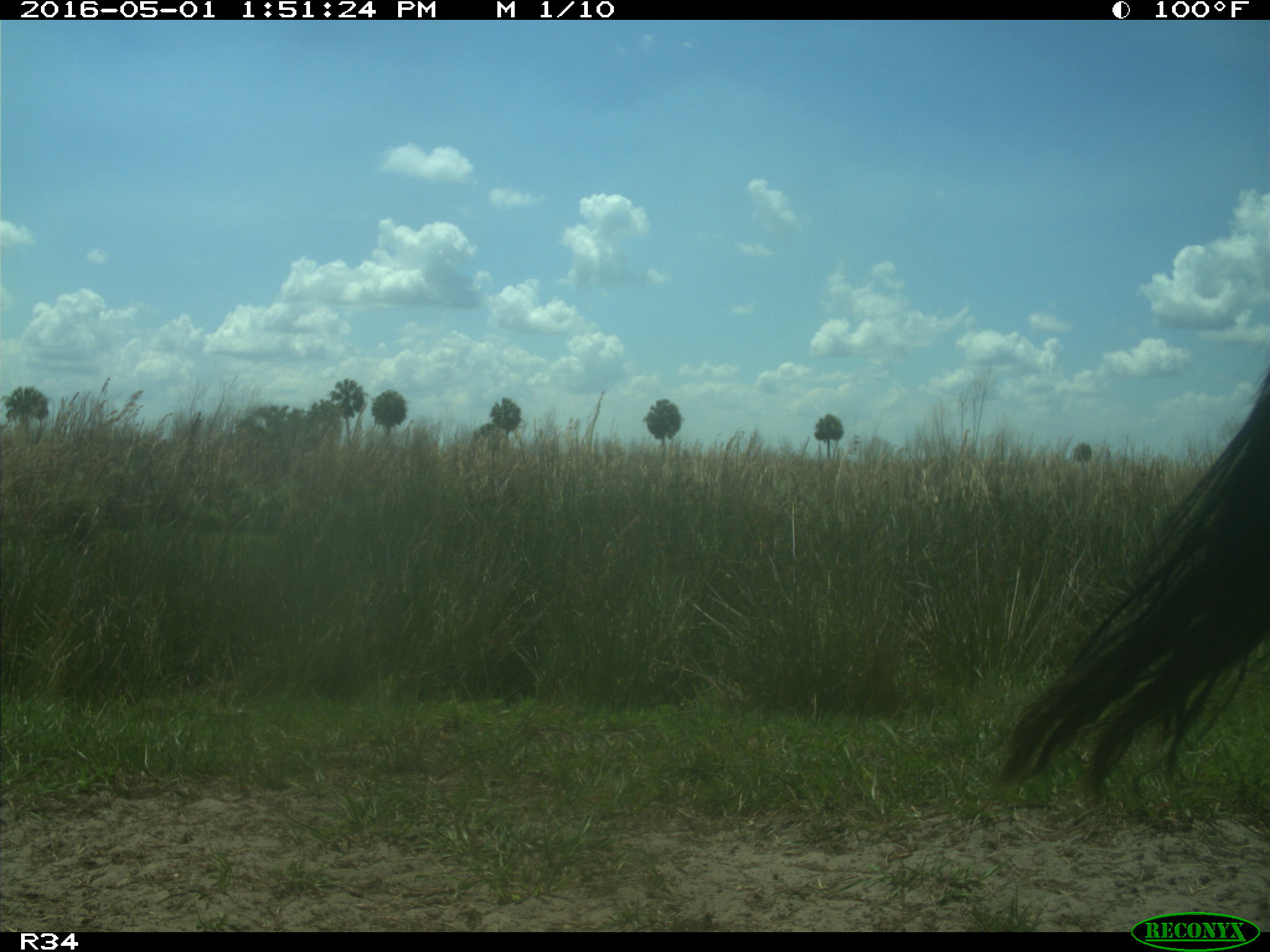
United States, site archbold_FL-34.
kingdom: Animalia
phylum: Chordata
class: Mammalia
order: Artiodactyla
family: Bovidae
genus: Bos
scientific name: Bos taurus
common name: domestic cow